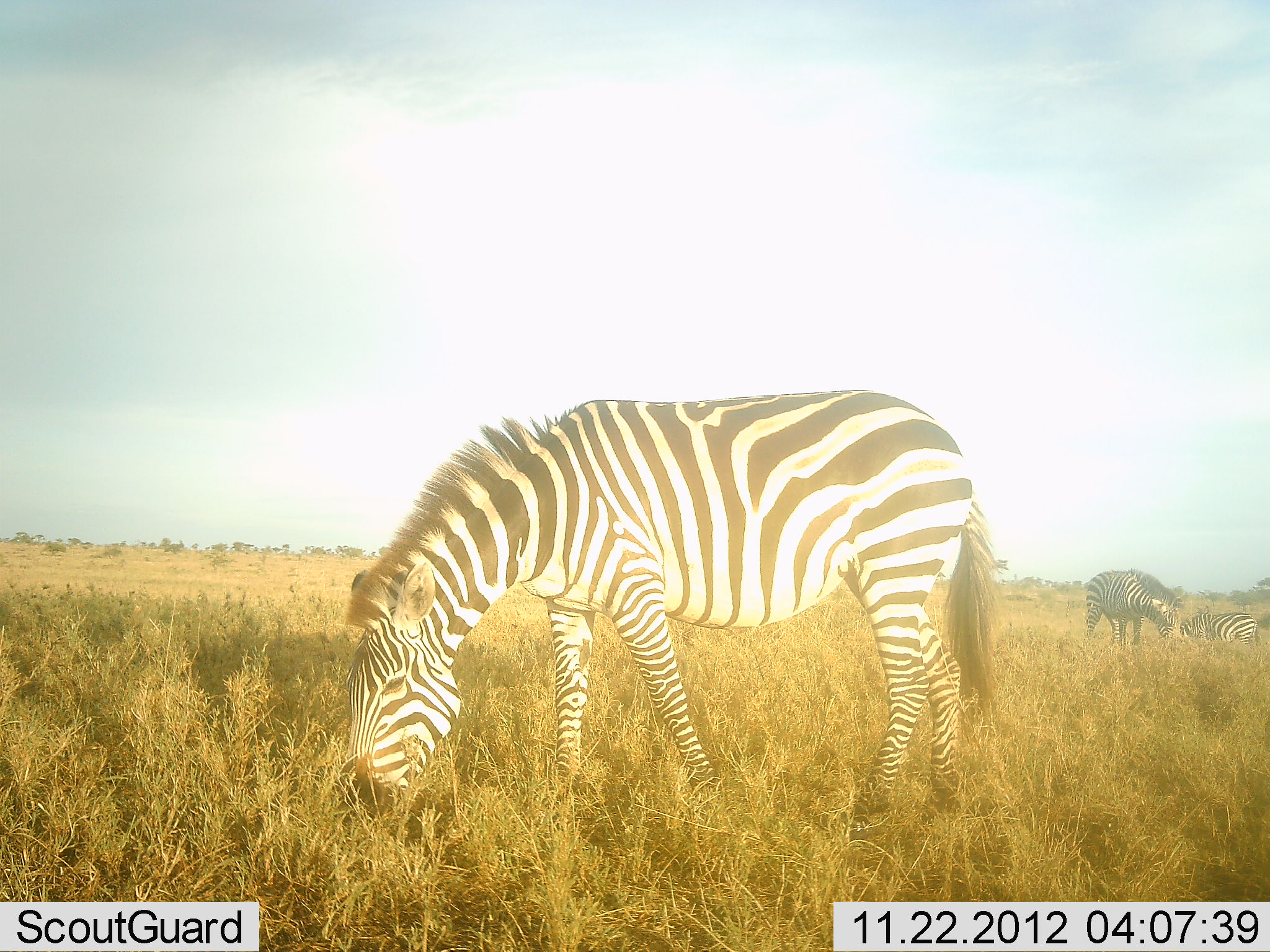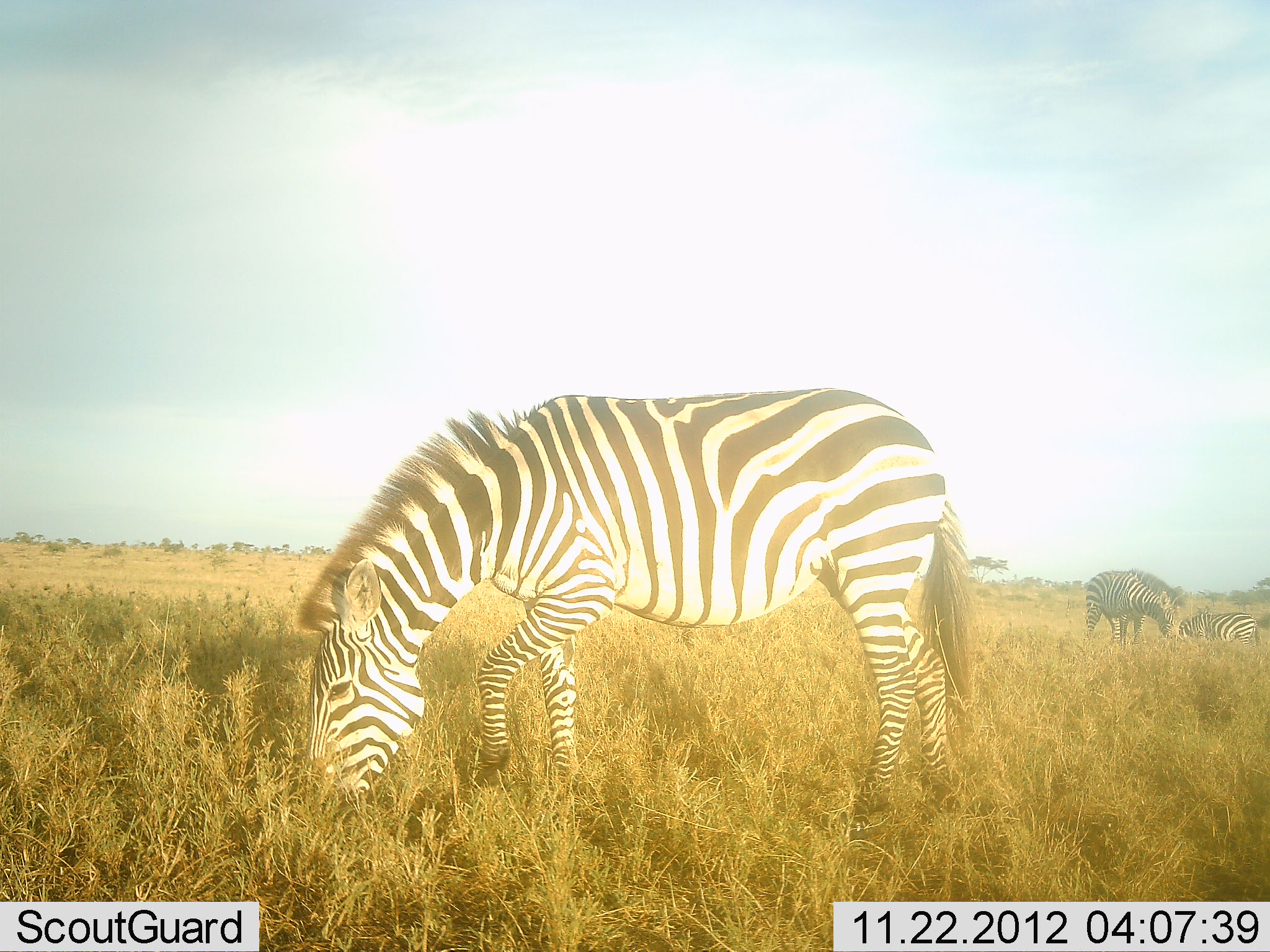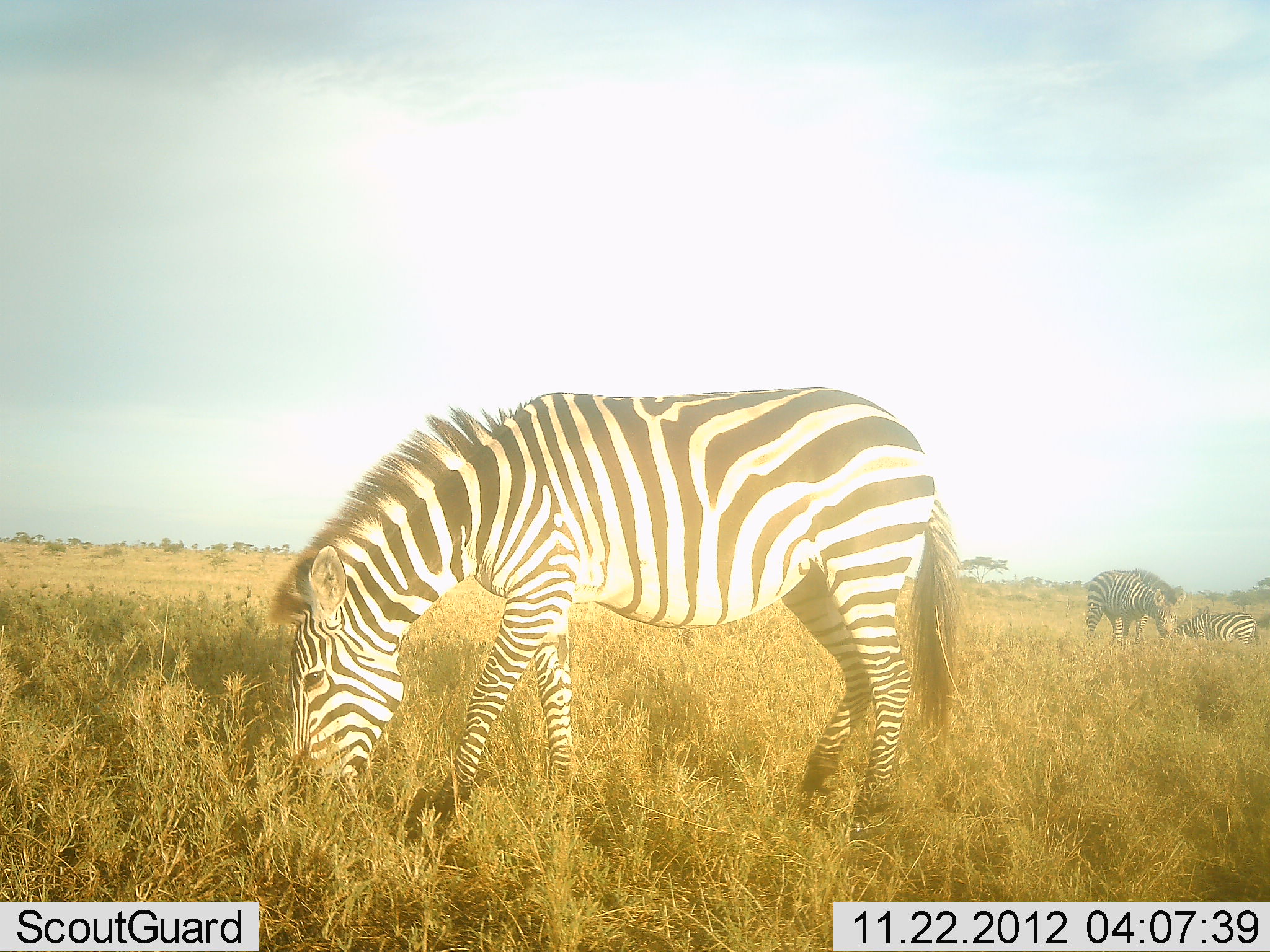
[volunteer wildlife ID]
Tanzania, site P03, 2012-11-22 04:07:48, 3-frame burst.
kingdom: Animalia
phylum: Chordata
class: Mammalia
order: Perissodactyla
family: Equidae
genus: Equus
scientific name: Equus quagga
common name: plains zebra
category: zebra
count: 3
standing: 40%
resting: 40%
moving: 10%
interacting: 0%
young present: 0%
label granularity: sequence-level